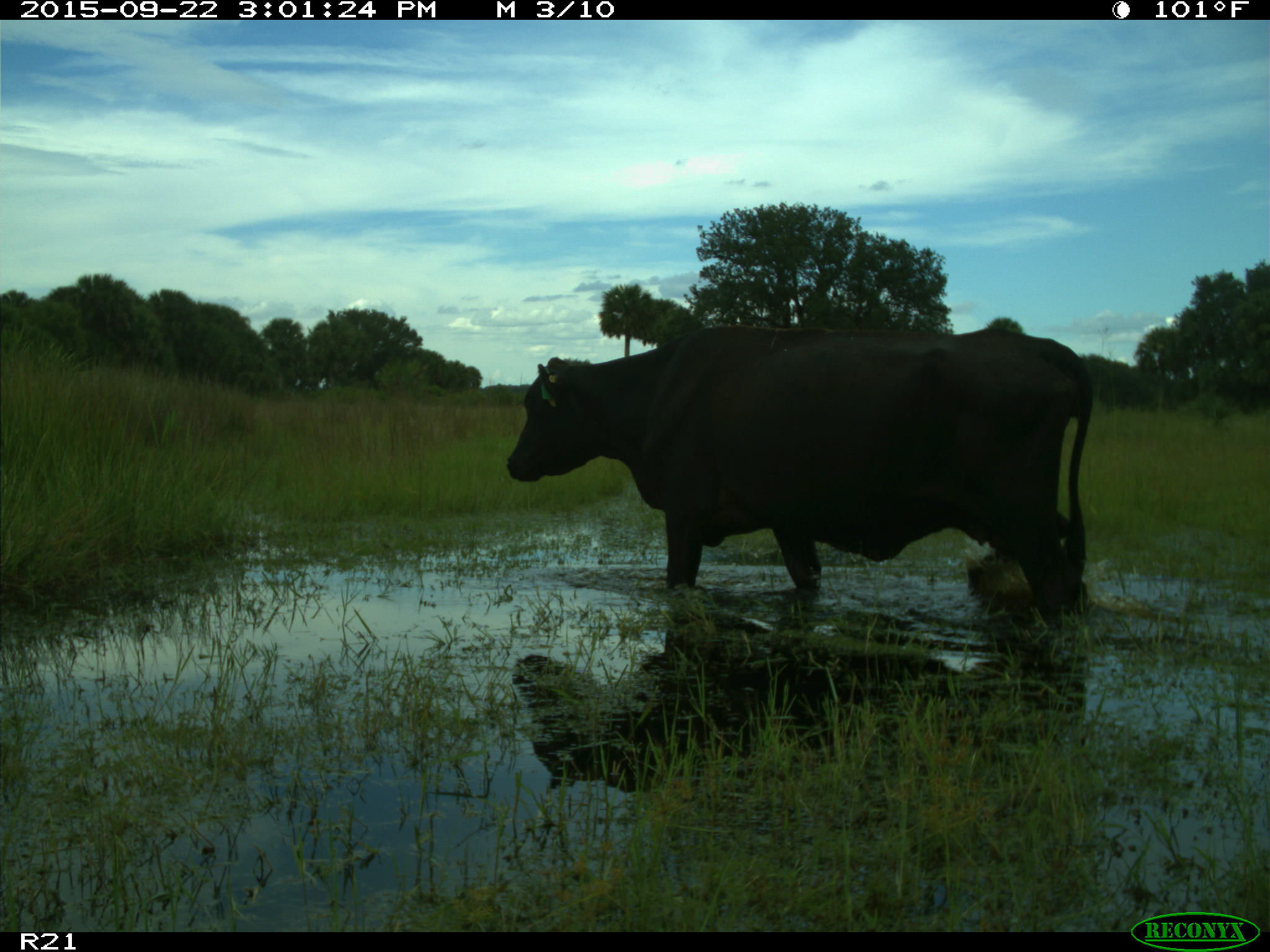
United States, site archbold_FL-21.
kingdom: Animalia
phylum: Chordata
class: Mammalia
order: Artiodactyla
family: Bovidae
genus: Bos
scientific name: Bos taurus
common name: domestic cow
Bos taurus (domestic cow).